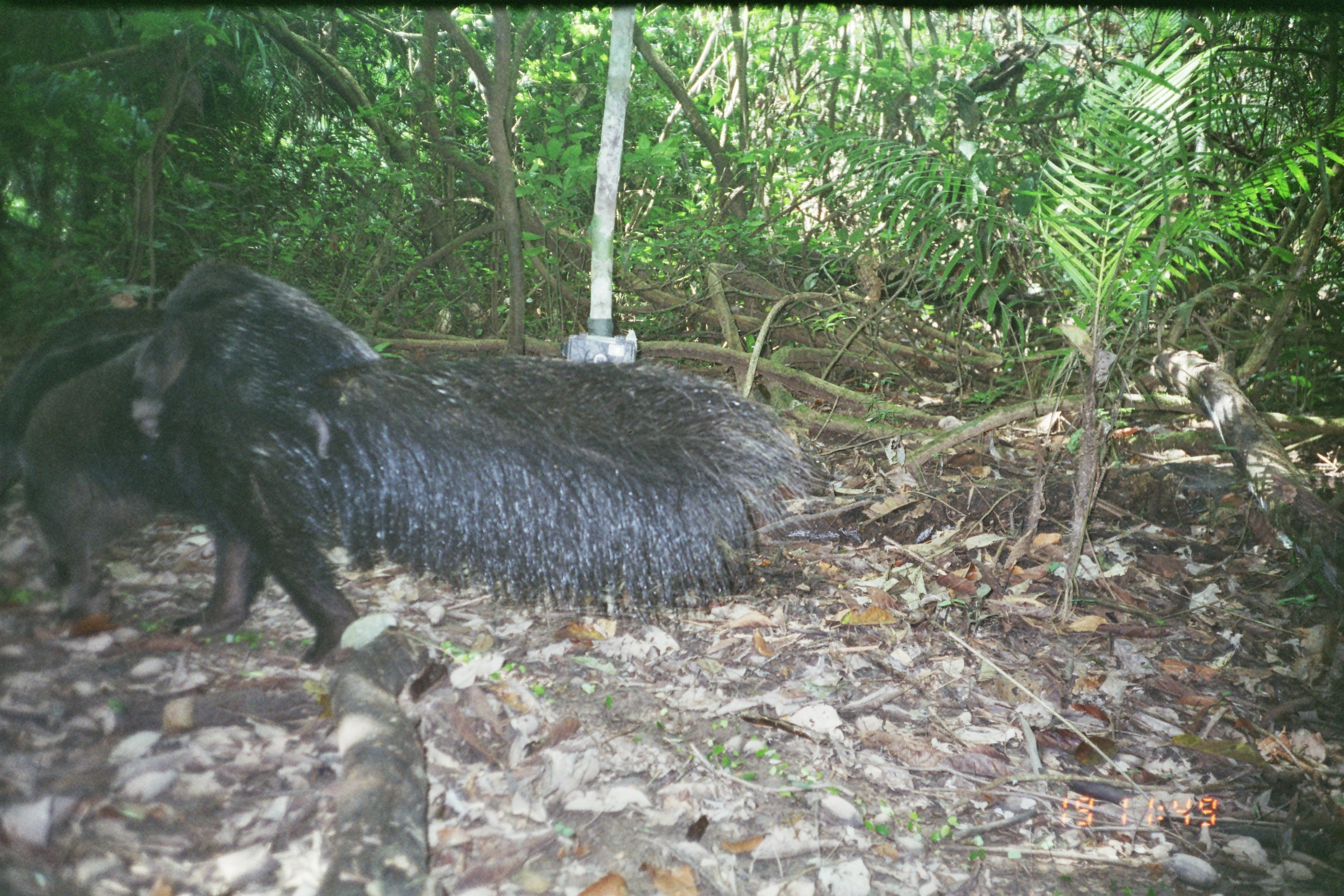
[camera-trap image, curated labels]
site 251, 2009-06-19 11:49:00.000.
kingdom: Animalia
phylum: Chordata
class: Mammalia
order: Pilosa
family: Myrmecophagidae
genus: Myrmecophaga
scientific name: Myrmecophaga tridactyla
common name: giant anteater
Myrmecophaga tridactyla (giant anteater).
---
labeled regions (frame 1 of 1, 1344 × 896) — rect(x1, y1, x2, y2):
myrmecophaga tridactyla: rect(0, 252, 833, 667)